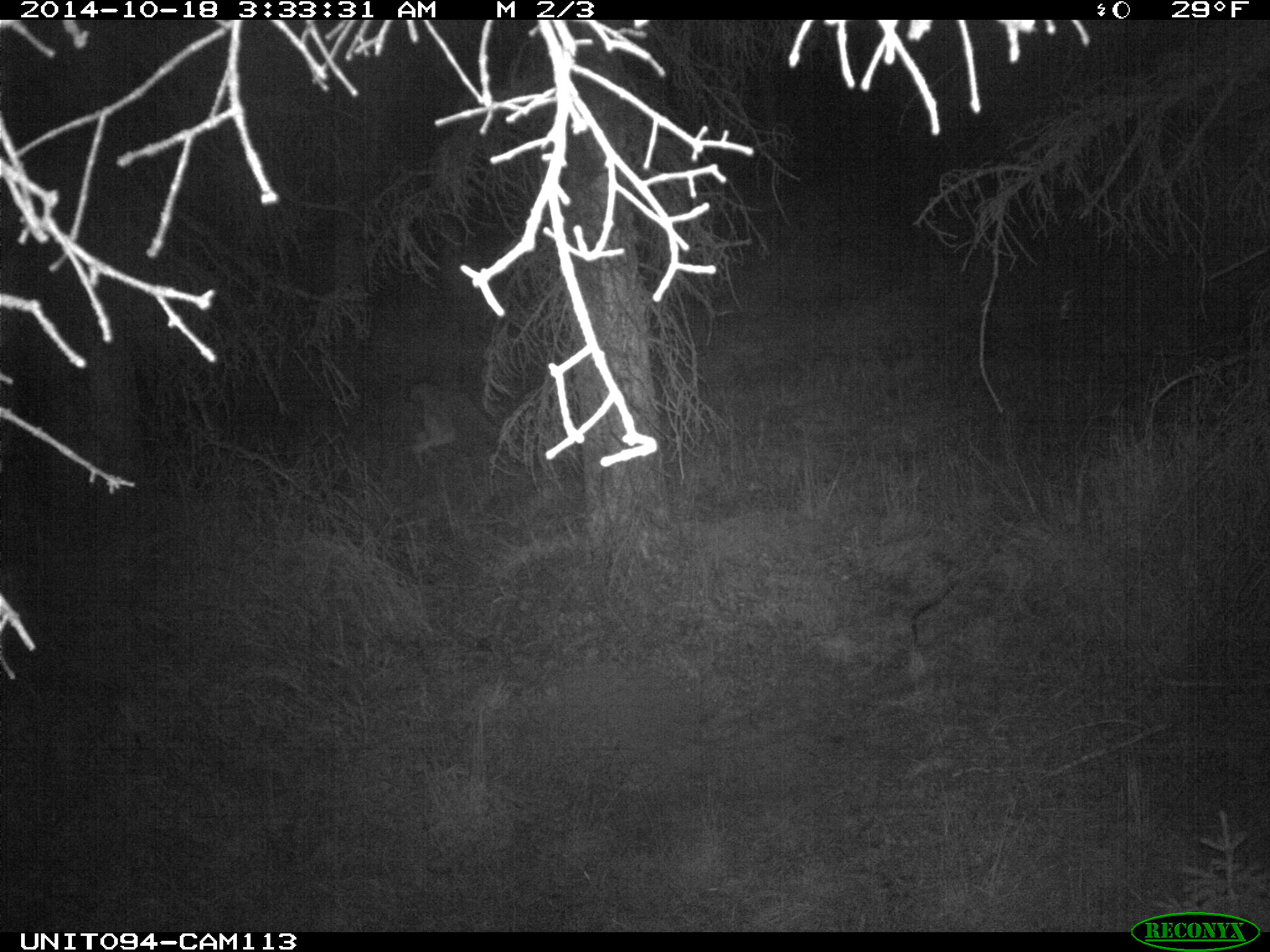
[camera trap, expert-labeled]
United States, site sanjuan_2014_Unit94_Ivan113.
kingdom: Animalia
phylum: Chordata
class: Mammalia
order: Carnivora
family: Canidae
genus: Canis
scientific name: Canis latrans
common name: coyote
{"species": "Canis latrans (coyote)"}